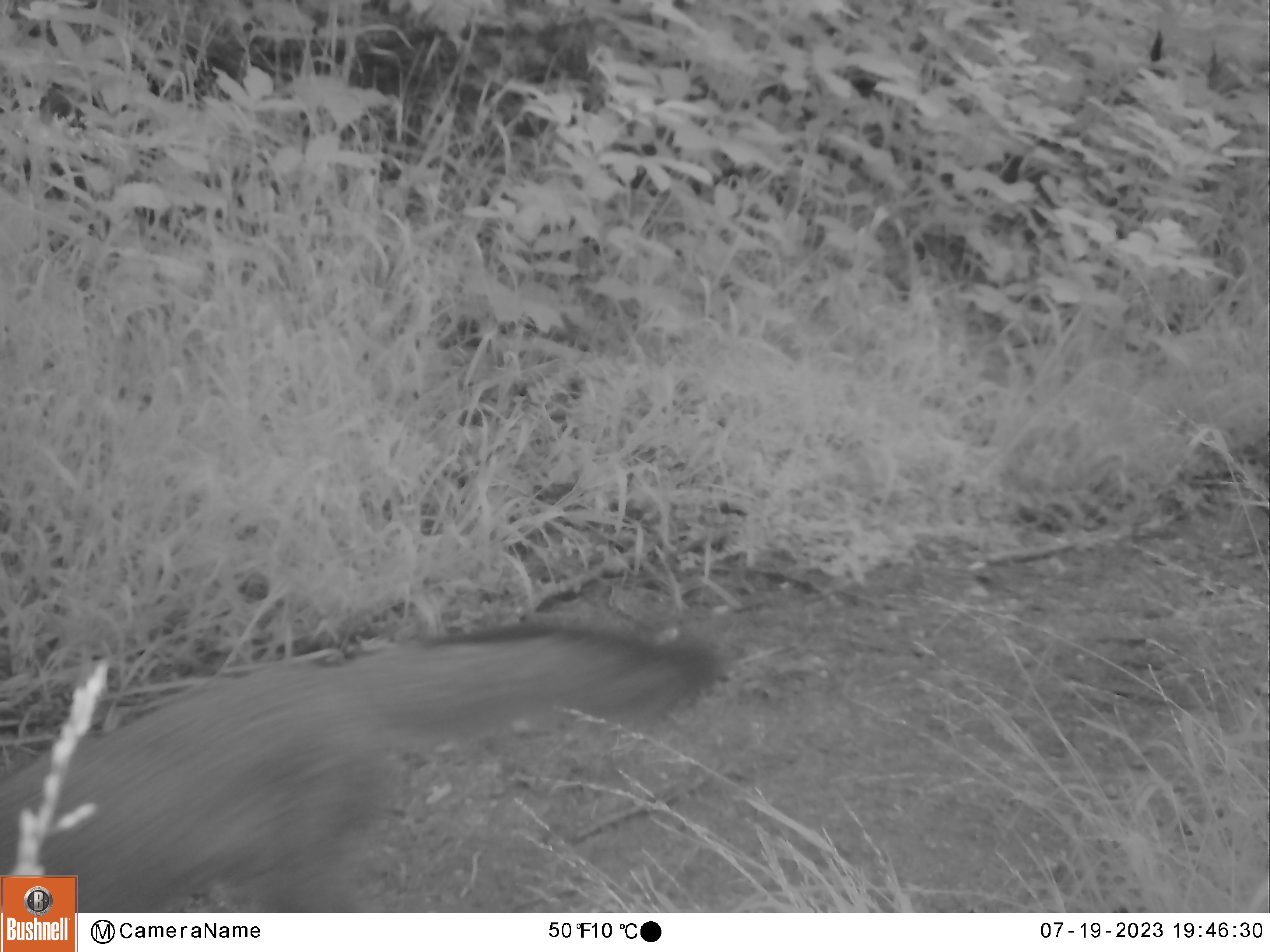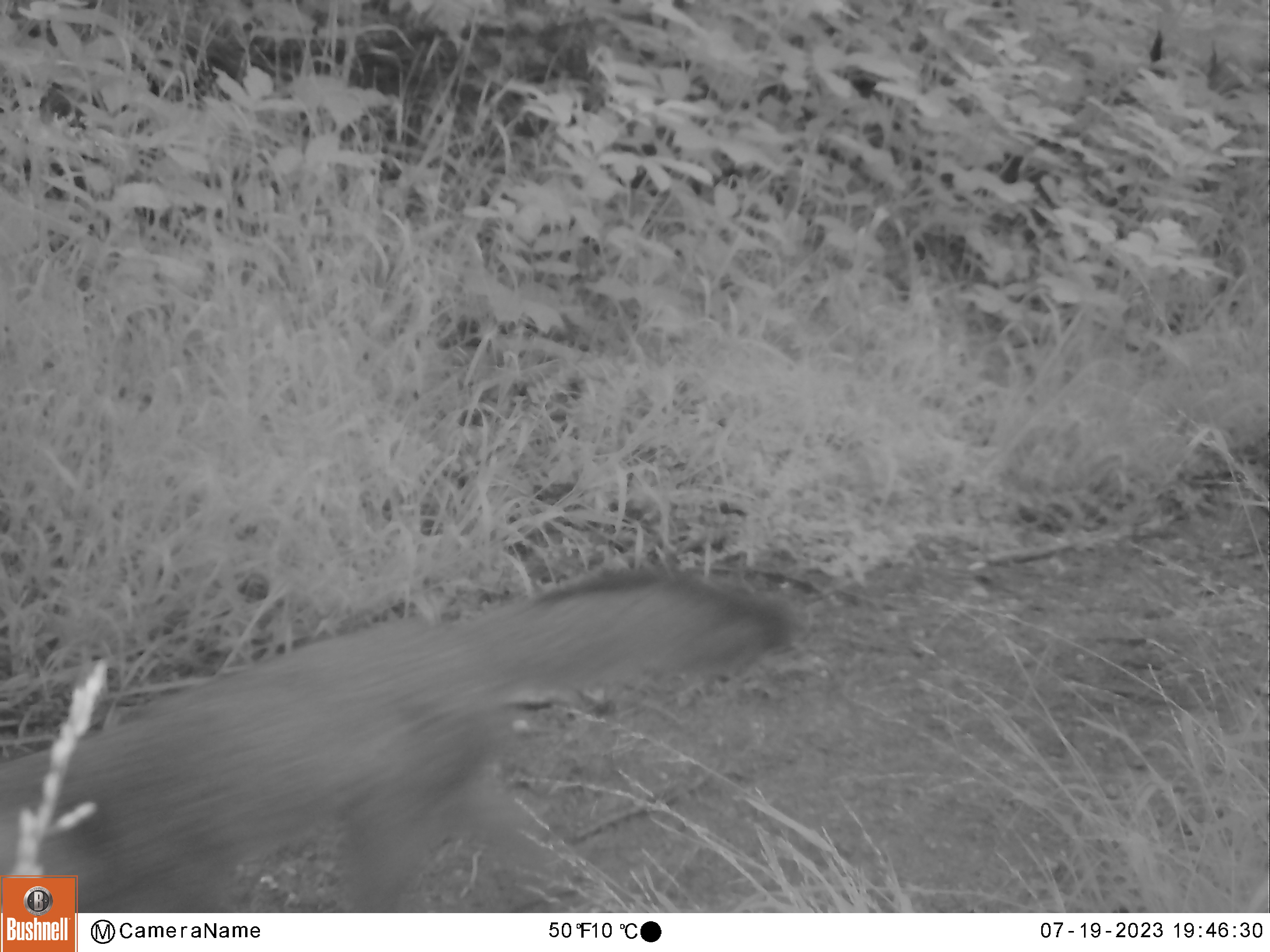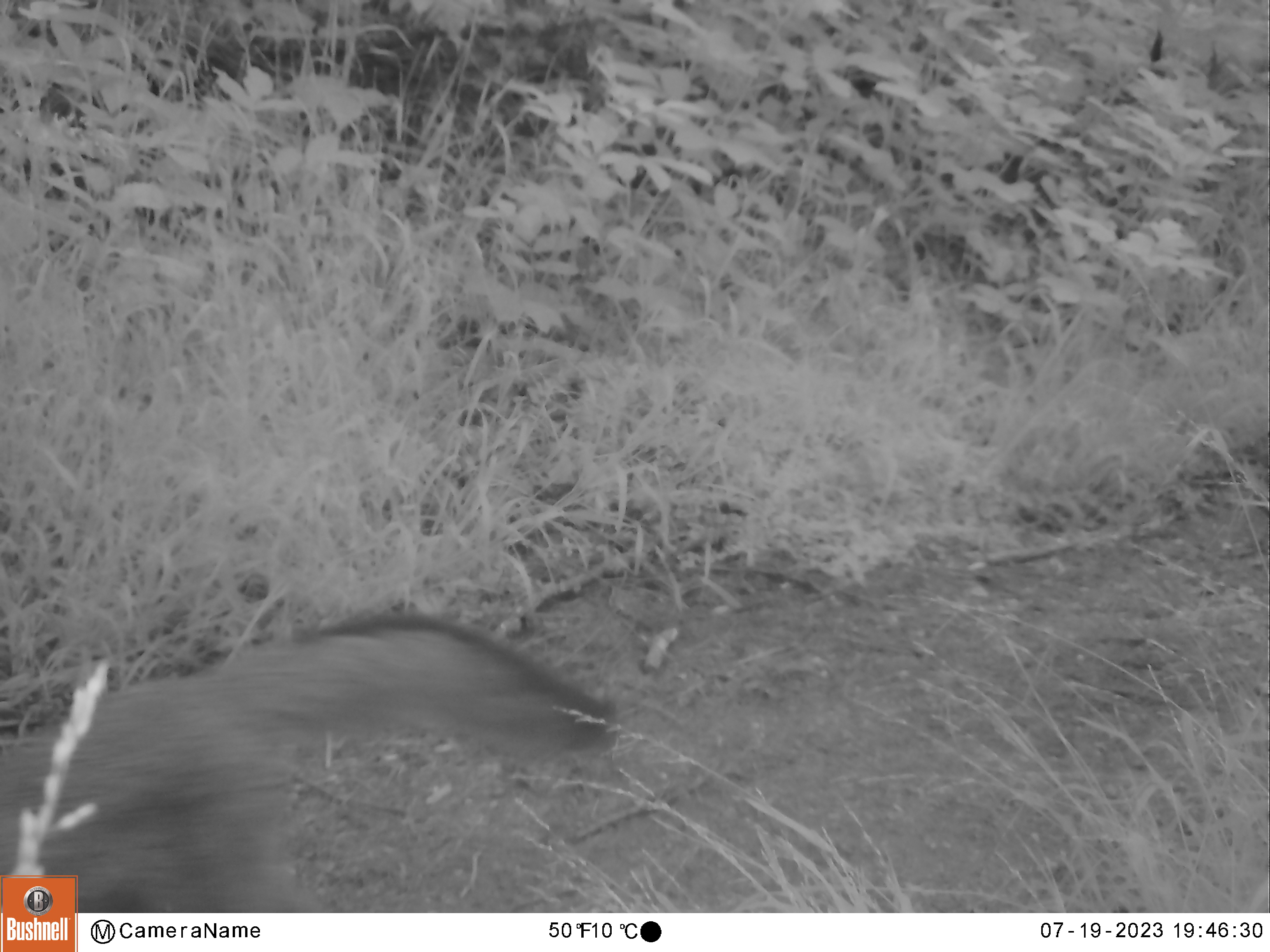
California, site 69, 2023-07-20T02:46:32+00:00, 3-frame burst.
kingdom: Animalia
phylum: Chordata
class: Mammalia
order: Carnivora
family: Canidae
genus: Urocyon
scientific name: Urocyon cinereoargenteus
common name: gray fox